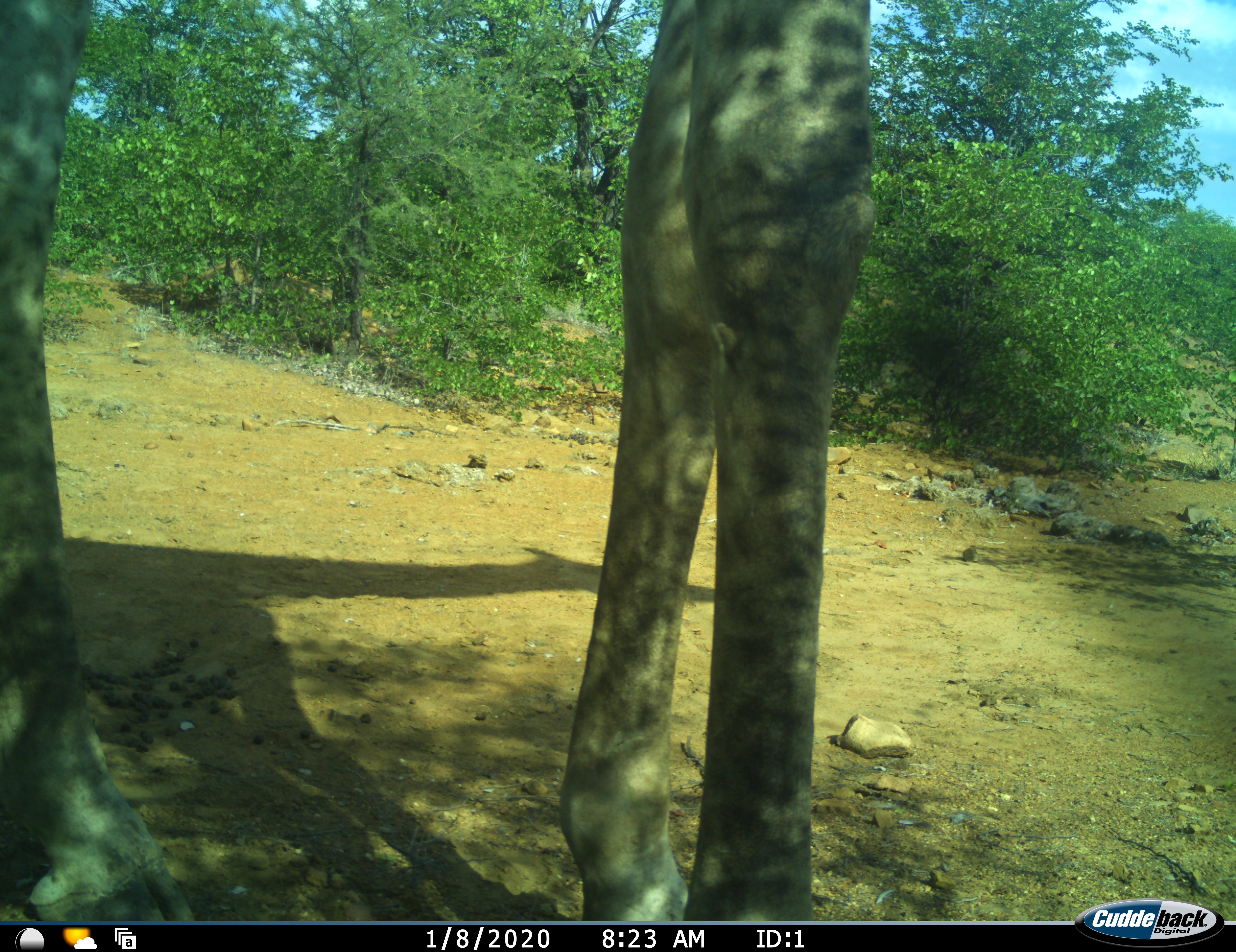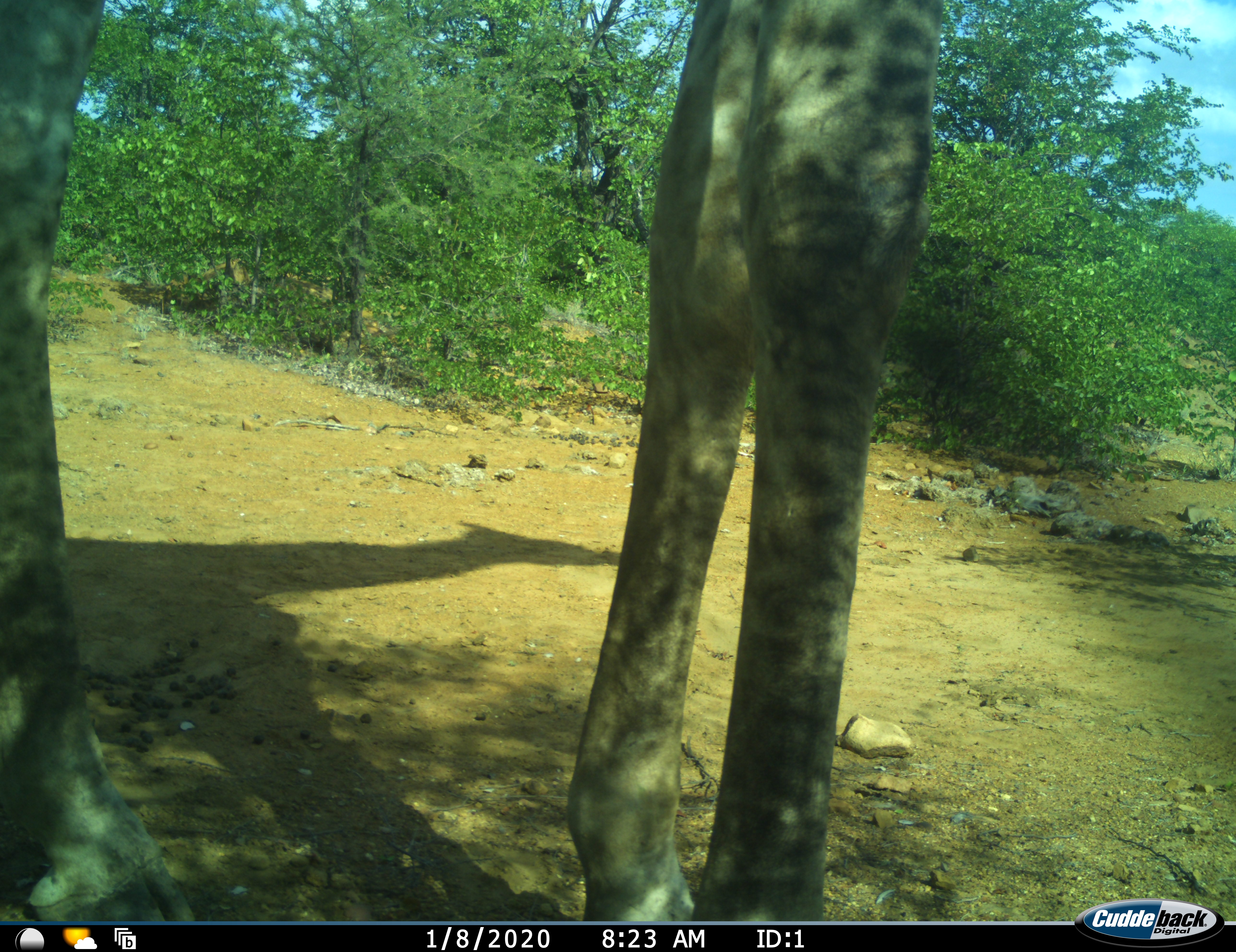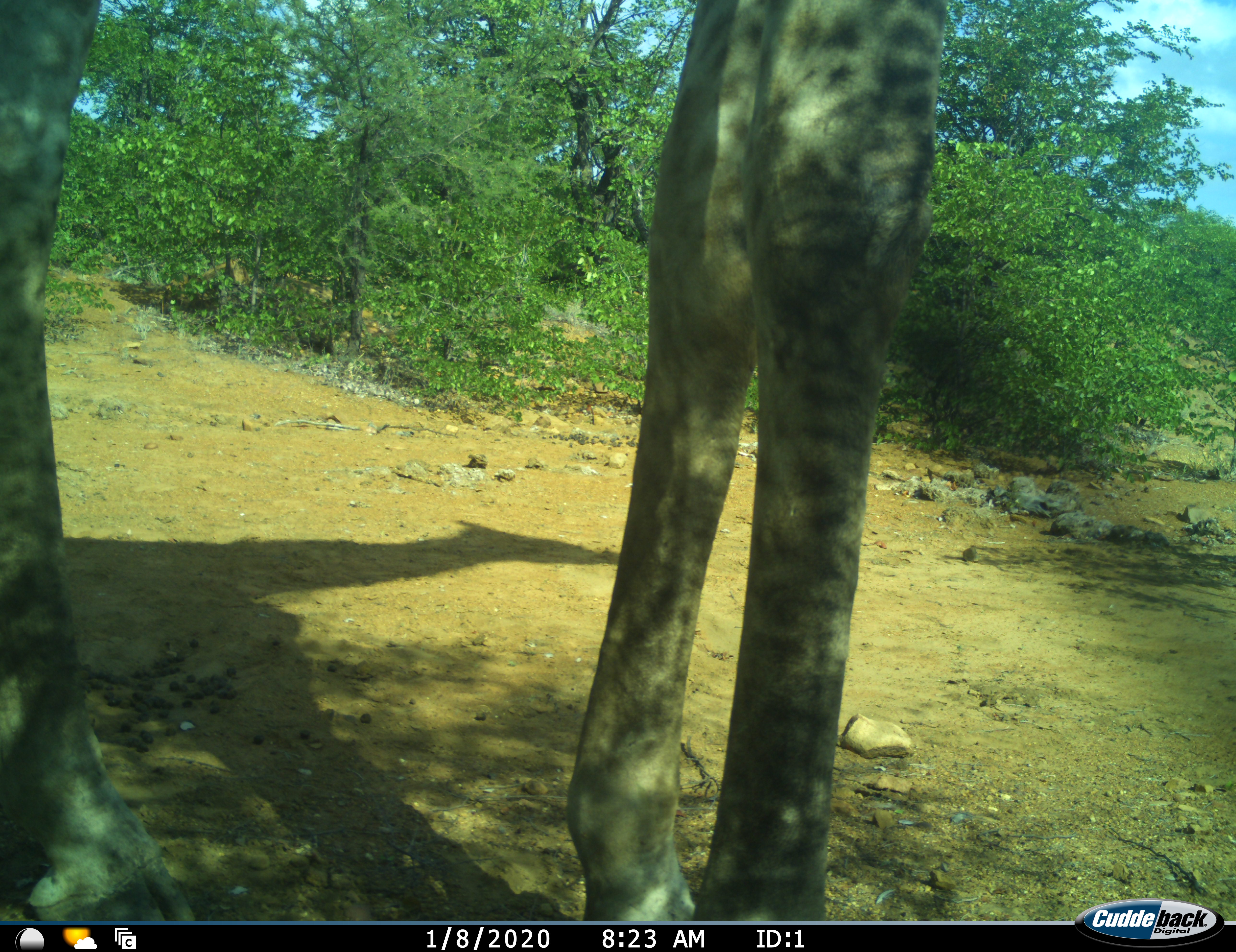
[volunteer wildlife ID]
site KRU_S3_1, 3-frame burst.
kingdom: Animalia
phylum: Chordata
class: Mammalia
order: Artiodactyla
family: Giraffidae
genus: Giraffa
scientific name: Giraffa camelopardalis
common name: giraffe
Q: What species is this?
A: Giraffe (Giraffa camelopardalis).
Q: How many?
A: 1.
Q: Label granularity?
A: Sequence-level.